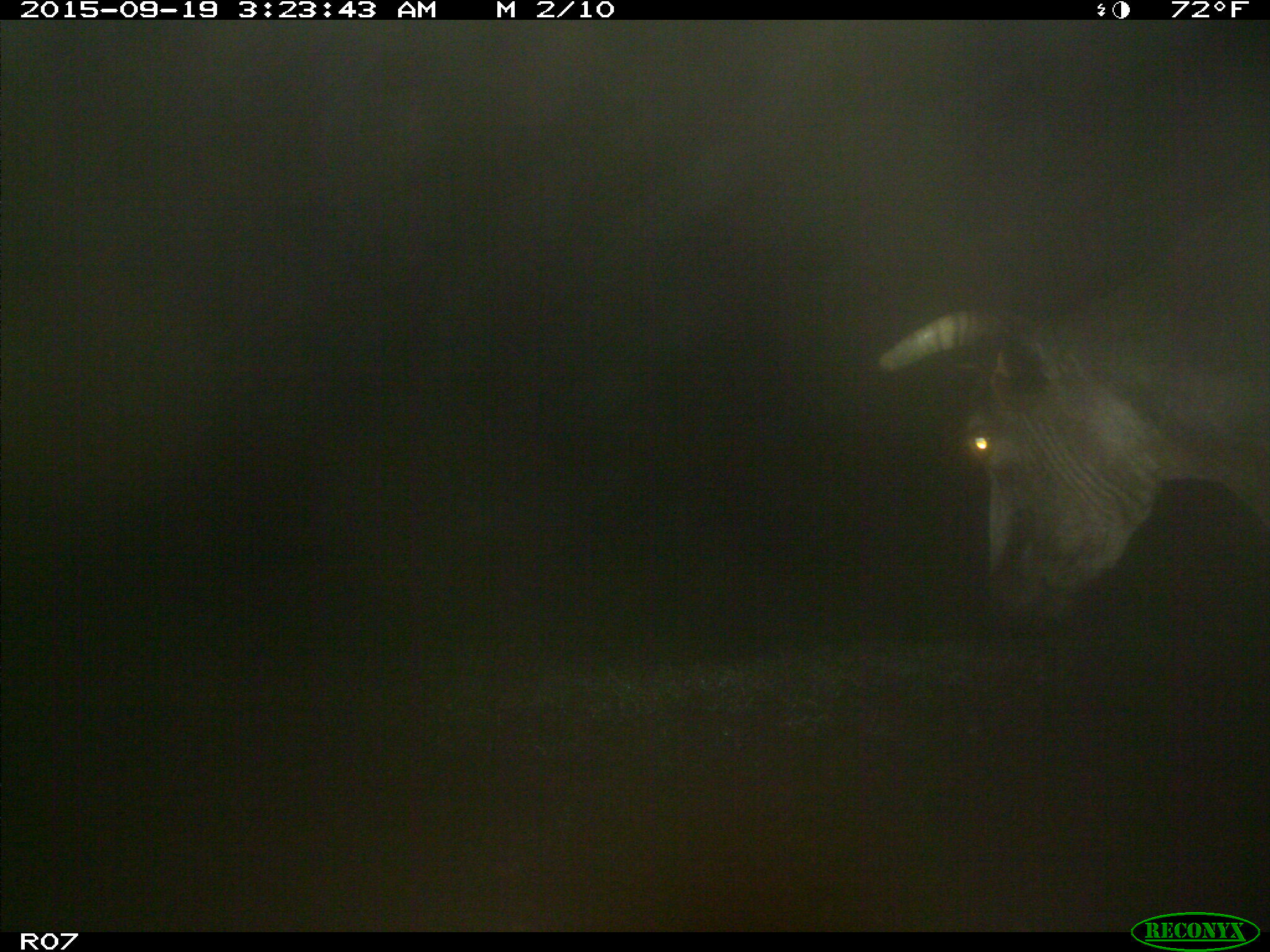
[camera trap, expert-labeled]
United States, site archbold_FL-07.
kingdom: Animalia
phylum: Chordata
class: Mammalia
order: Artiodactyla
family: Bovidae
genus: Bos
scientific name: Bos taurus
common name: domestic cow